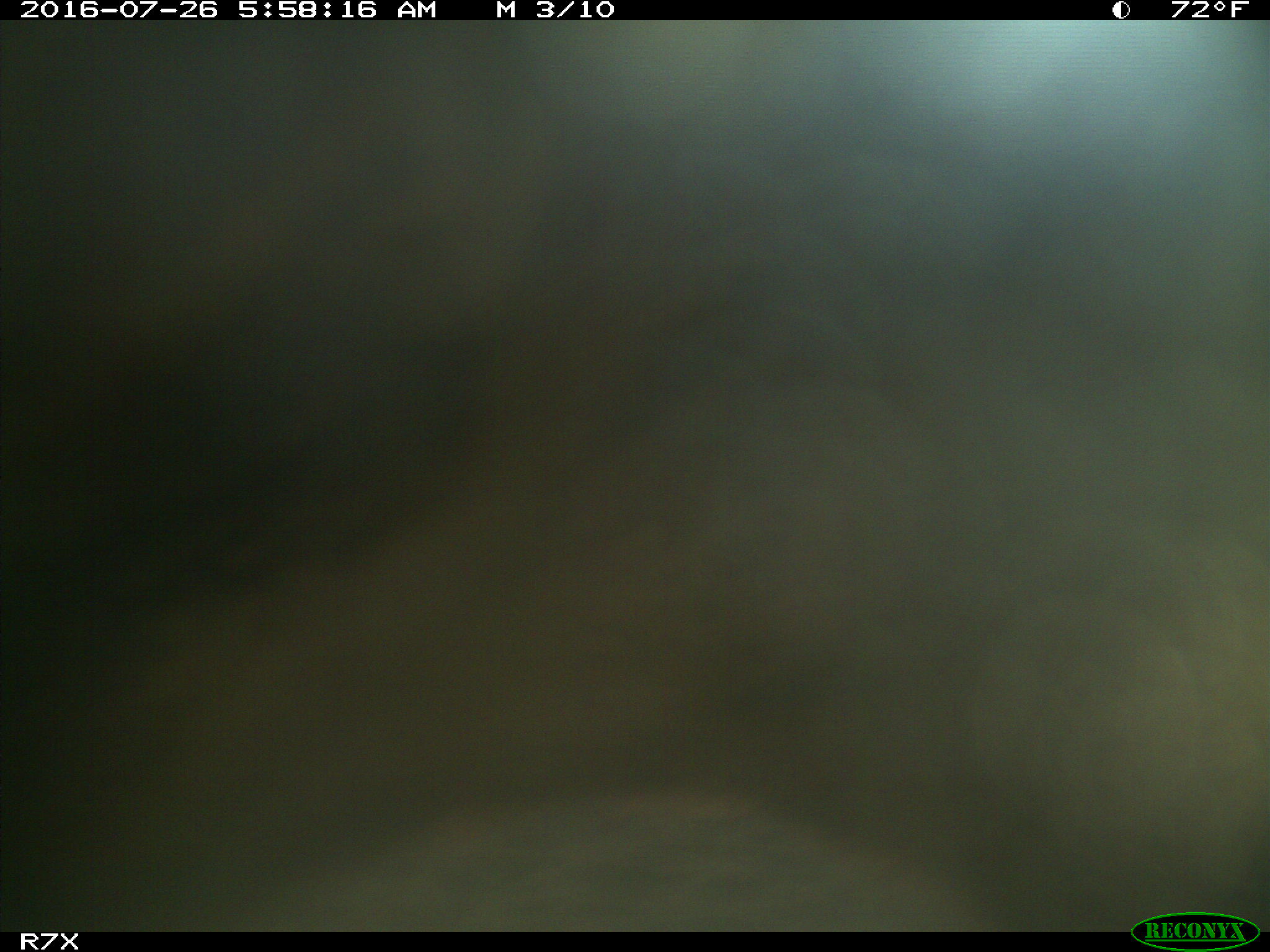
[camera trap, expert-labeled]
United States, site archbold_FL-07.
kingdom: Animalia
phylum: Chordata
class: Mammalia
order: Artiodactyla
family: Bovidae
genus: Bos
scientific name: Bos taurus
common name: domestic cow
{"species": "Bos taurus (domestic cow)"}